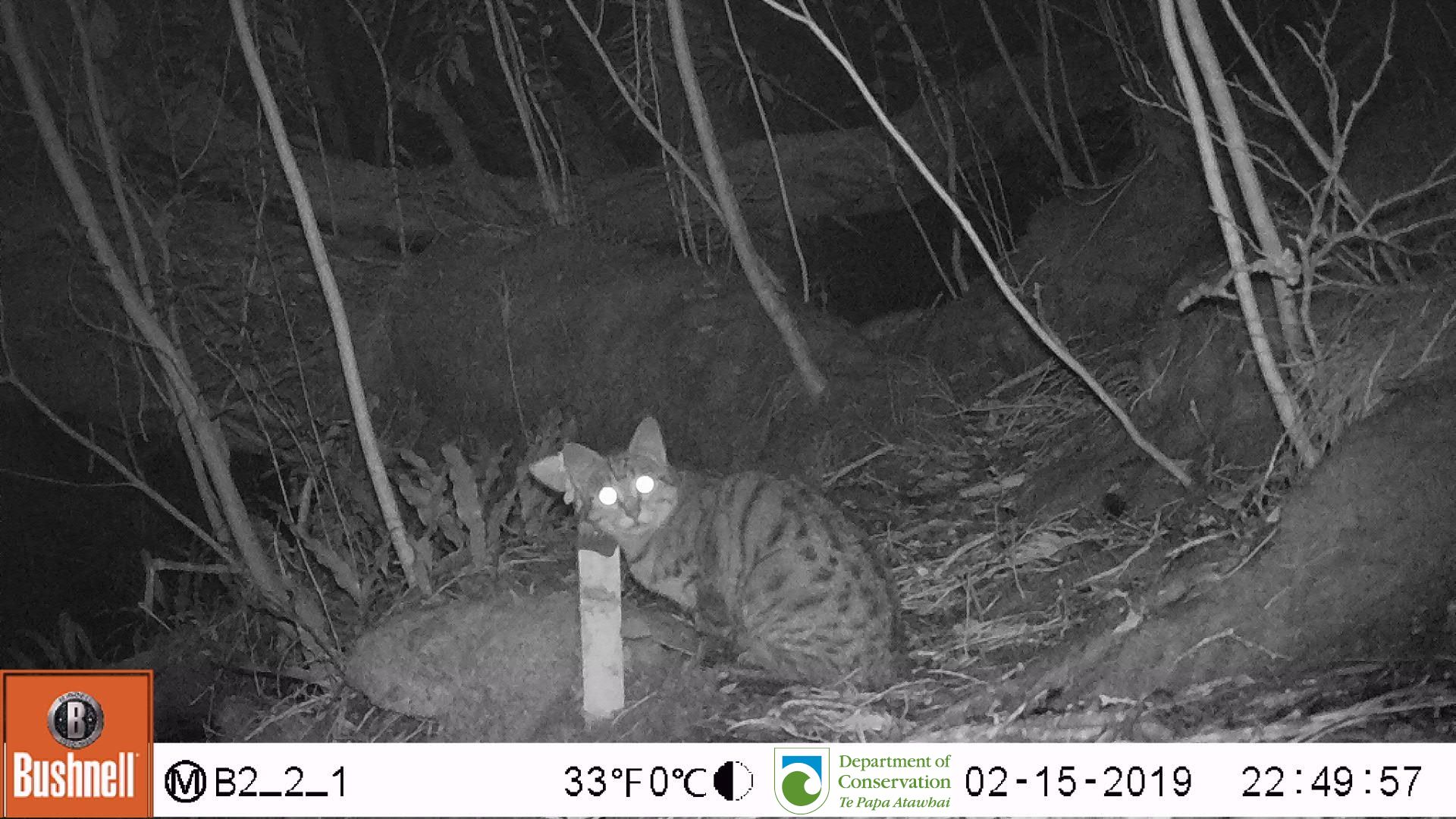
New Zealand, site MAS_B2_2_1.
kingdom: Animalia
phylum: Chordata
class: Mammalia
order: Carnivora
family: Felidae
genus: Felis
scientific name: Felis catus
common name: domestic cat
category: cat